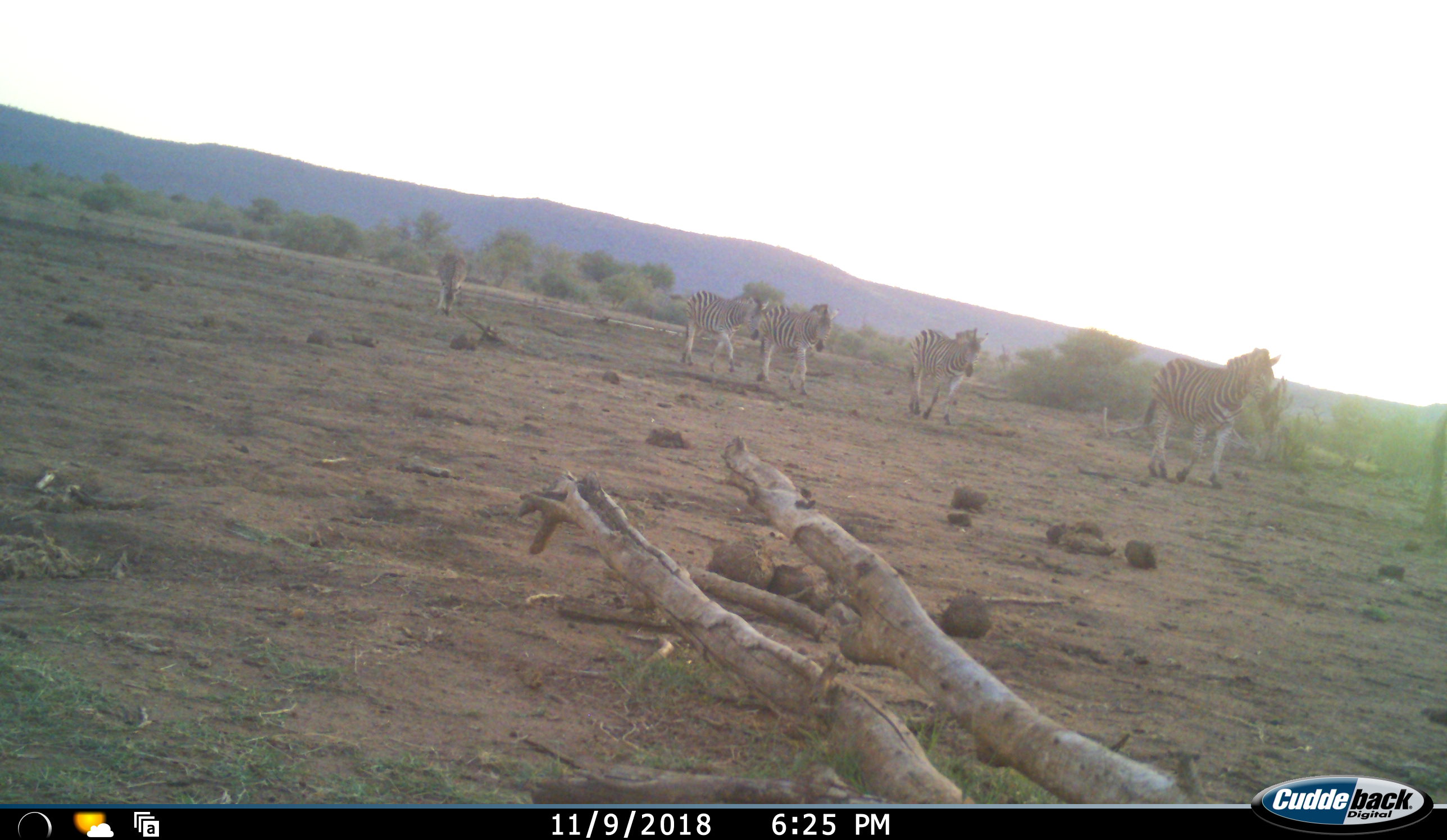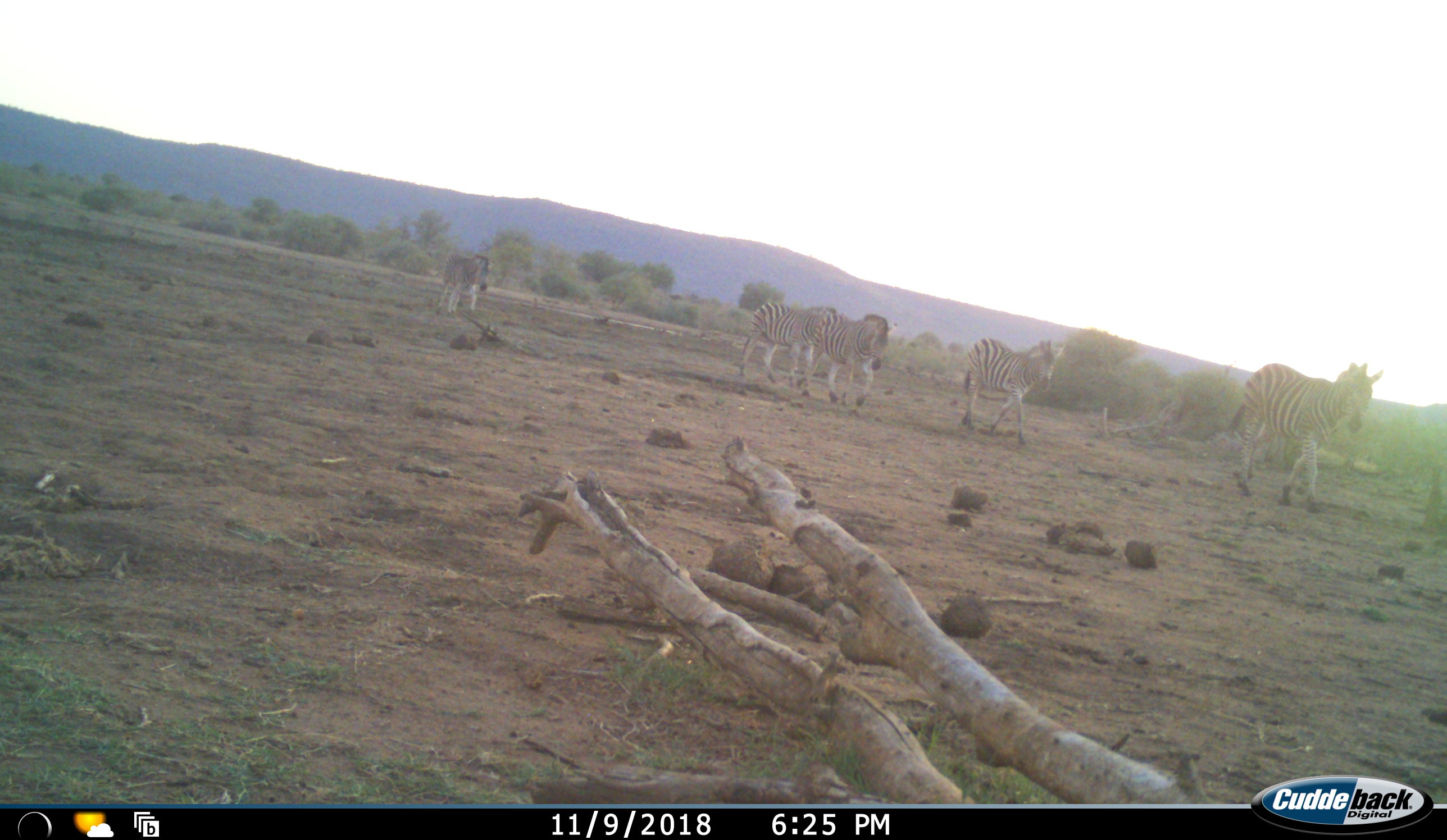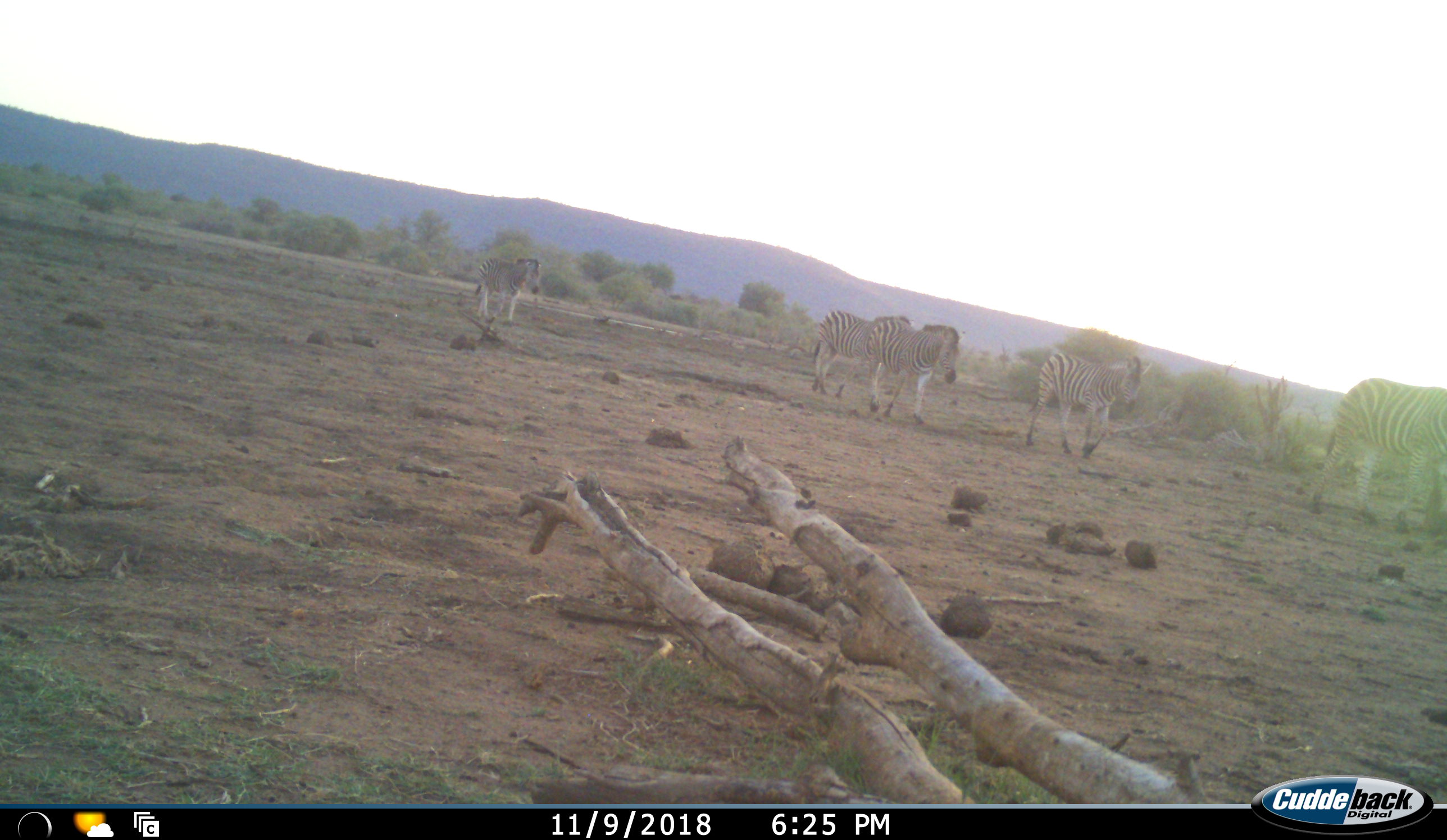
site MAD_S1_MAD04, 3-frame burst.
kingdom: Animalia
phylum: Chordata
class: Mammalia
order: Perissodactyla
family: Equidae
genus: Equus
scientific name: Equus quagga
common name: plains zebra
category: zebraplains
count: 5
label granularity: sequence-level